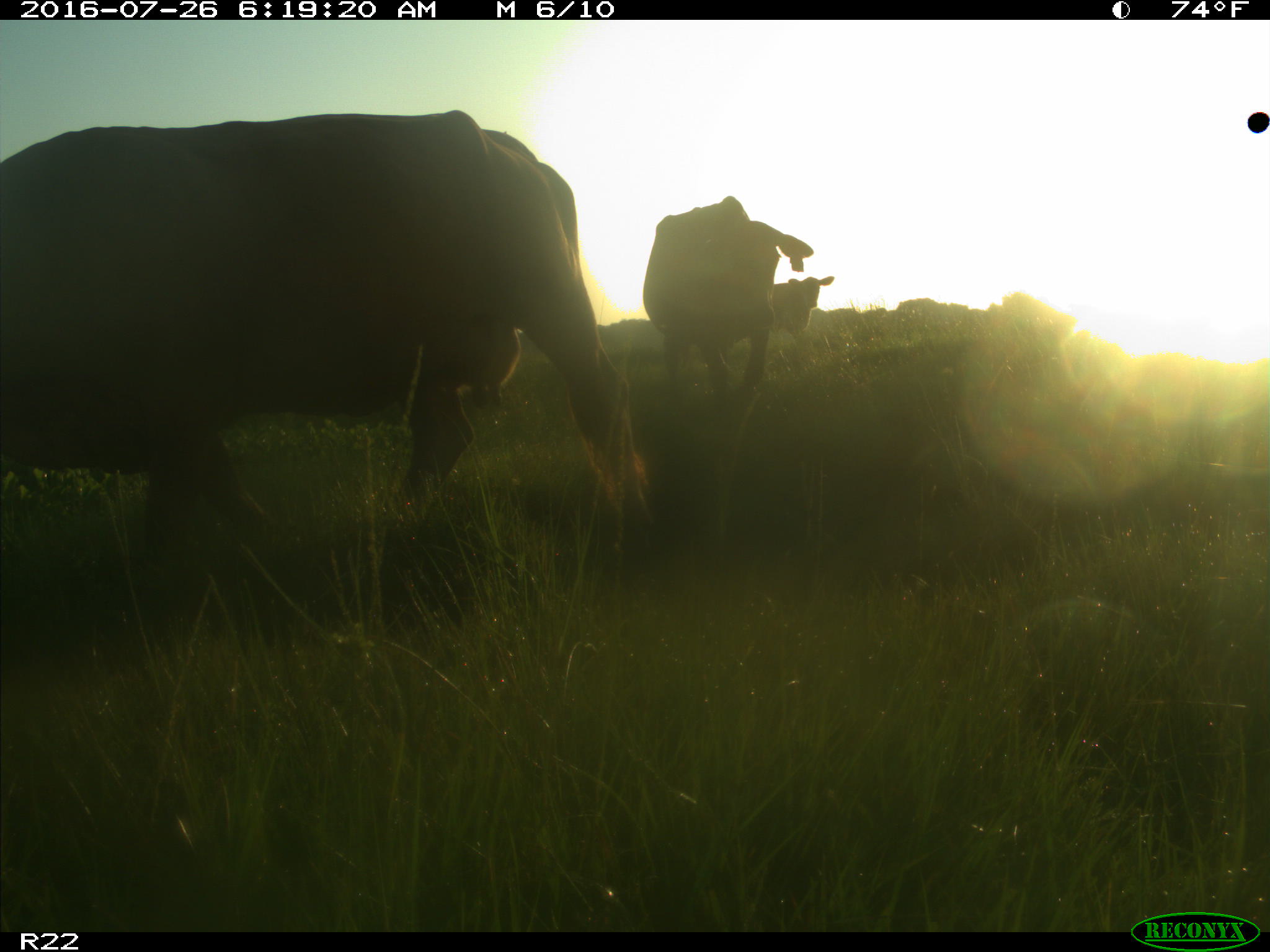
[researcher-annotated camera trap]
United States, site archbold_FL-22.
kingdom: Animalia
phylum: Chordata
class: Mammalia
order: Artiodactyla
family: Bovidae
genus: Bos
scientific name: Bos taurus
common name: domestic cow